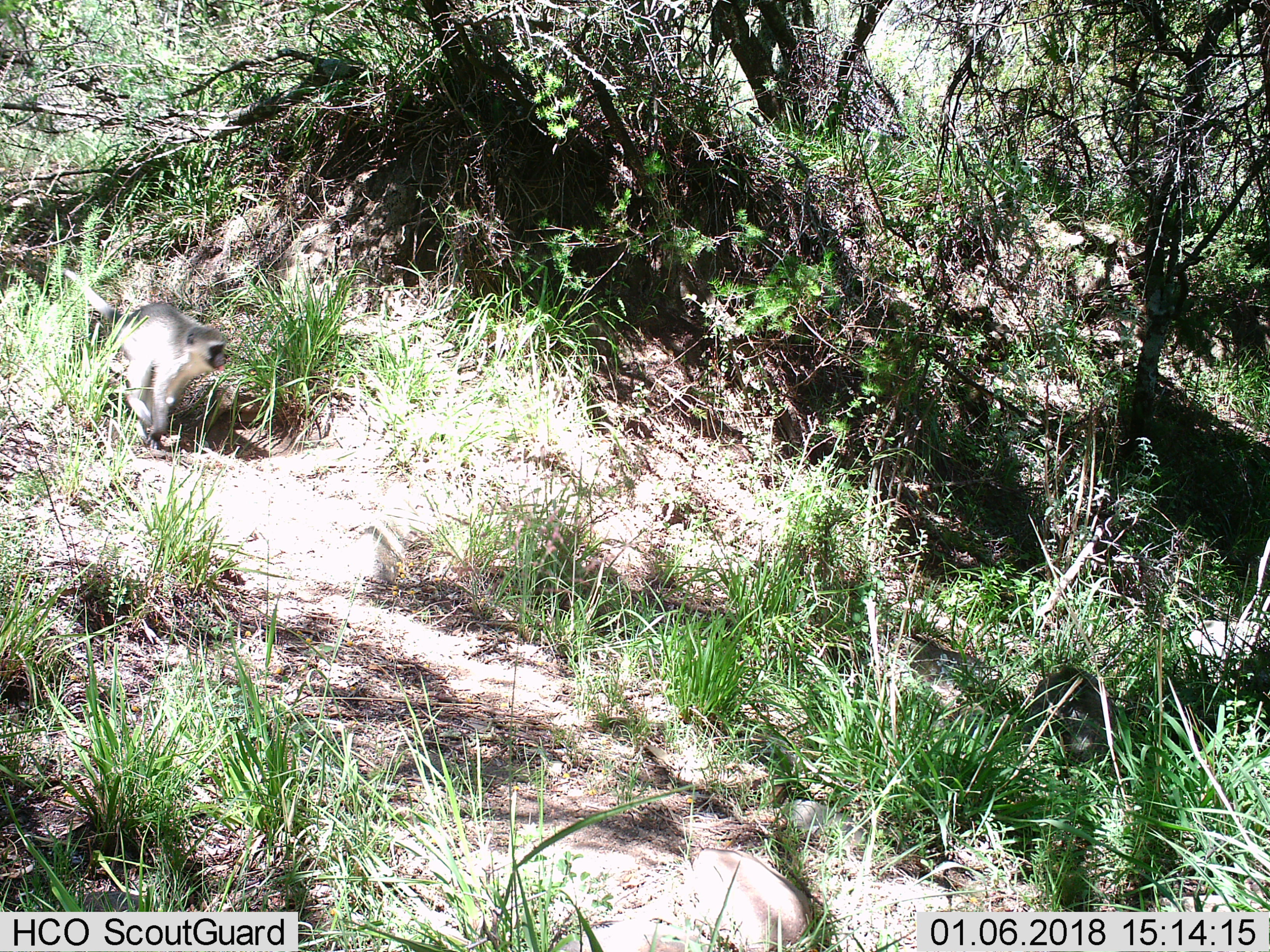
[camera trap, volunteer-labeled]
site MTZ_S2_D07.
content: unidentified animal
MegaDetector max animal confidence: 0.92